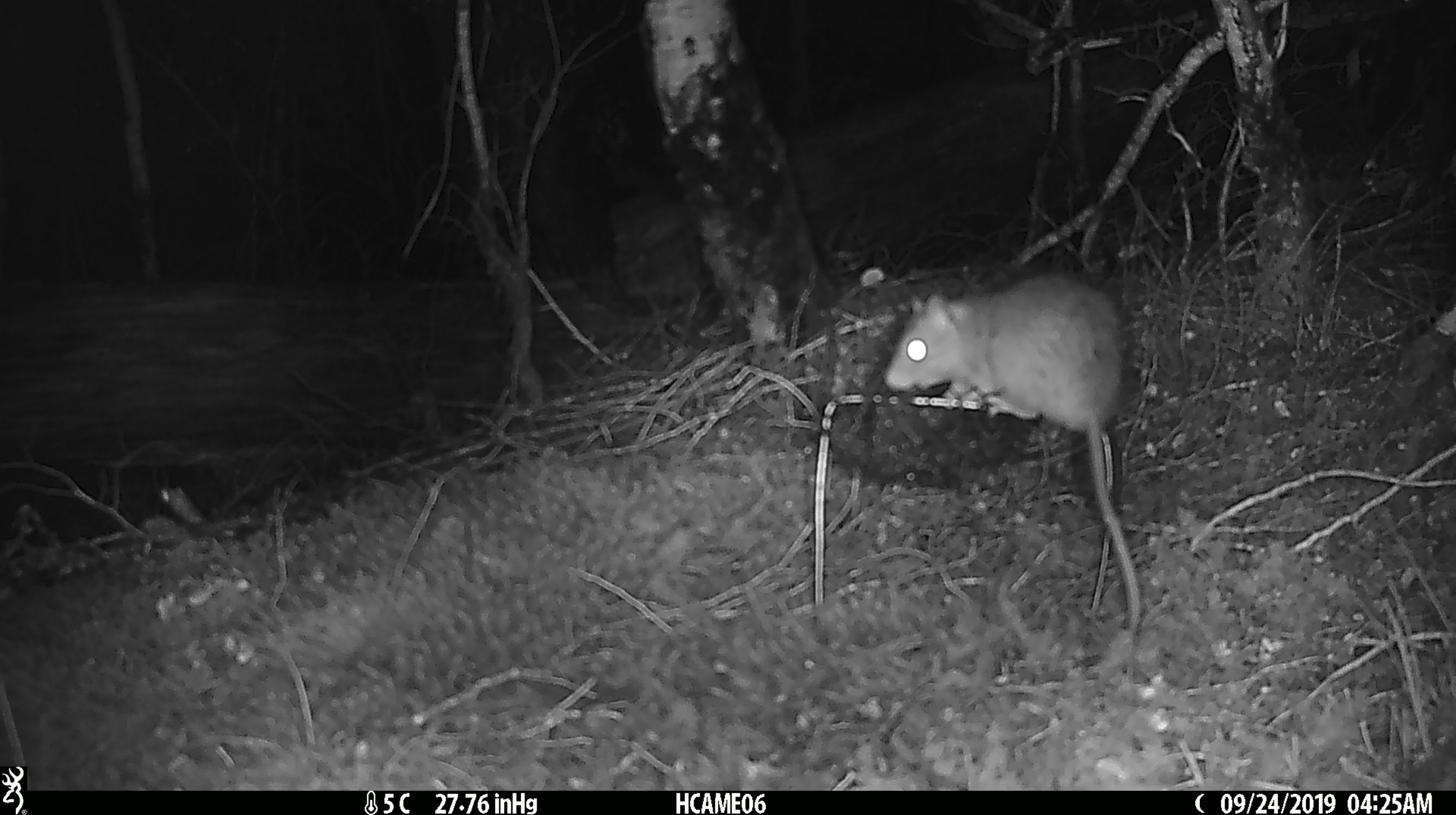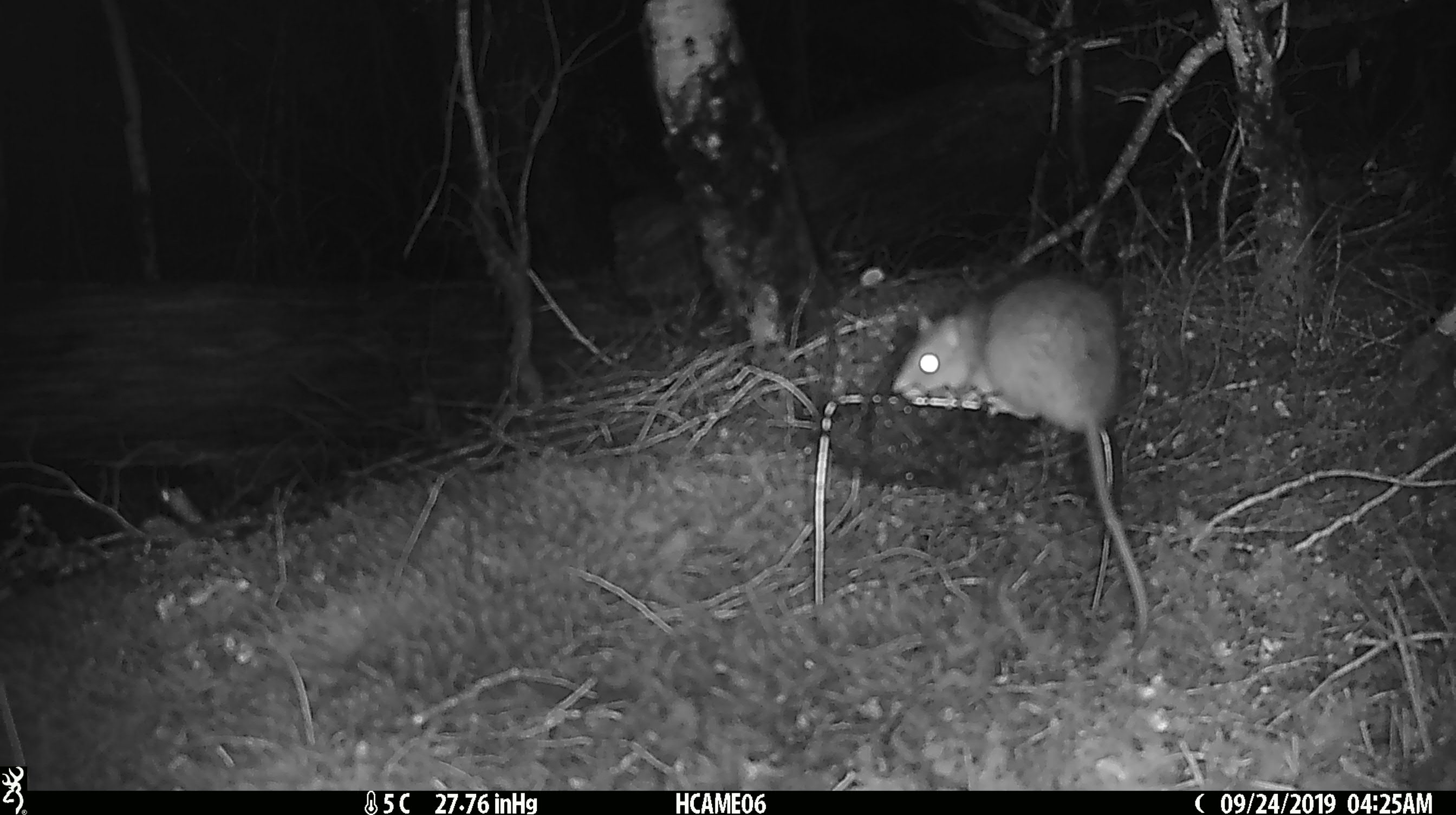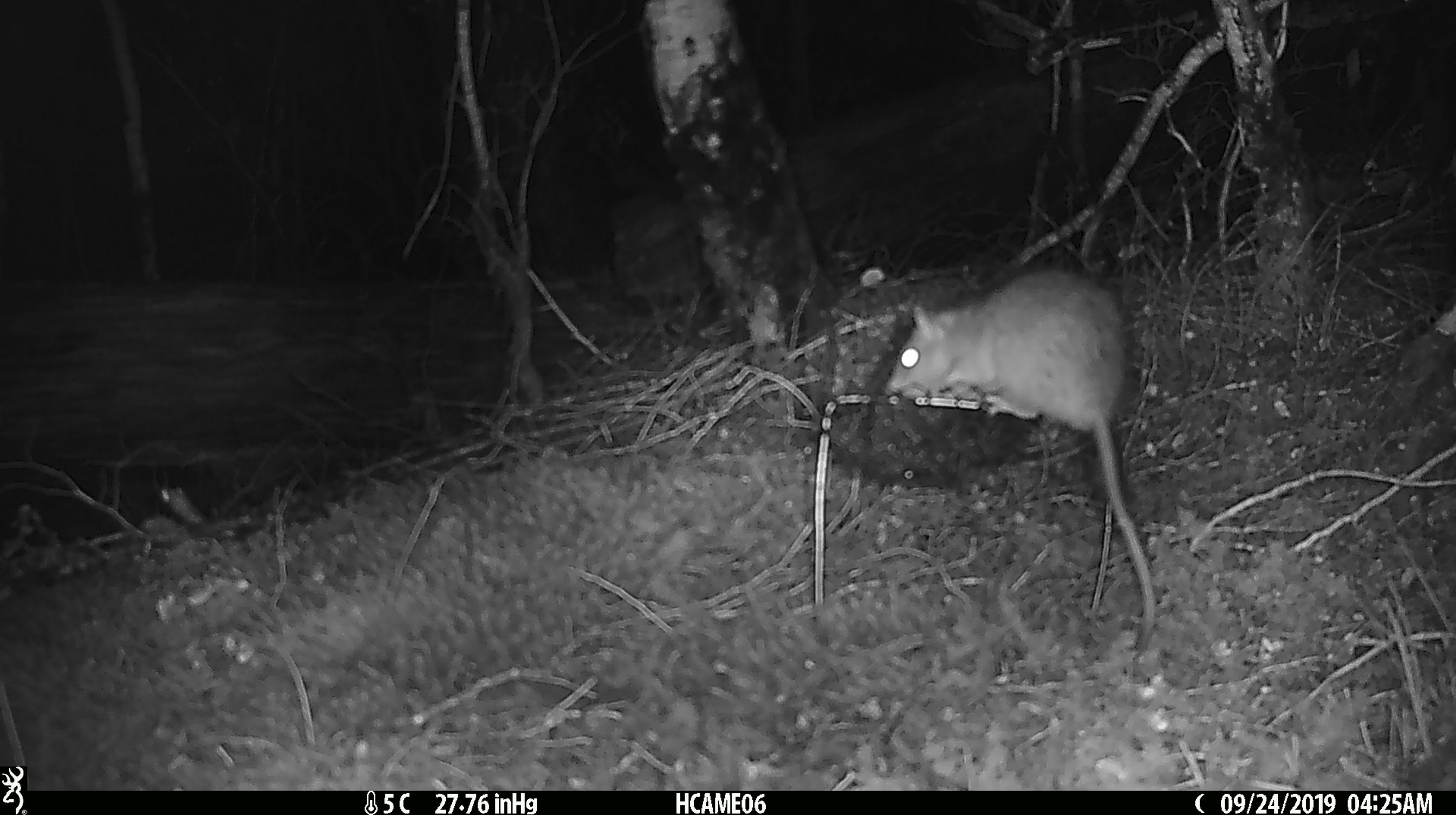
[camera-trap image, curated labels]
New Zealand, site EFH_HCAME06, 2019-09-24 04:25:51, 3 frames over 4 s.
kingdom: Animalia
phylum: Chordata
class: Mammalia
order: Rodentia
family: Muridae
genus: Rattus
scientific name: Rattus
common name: rat